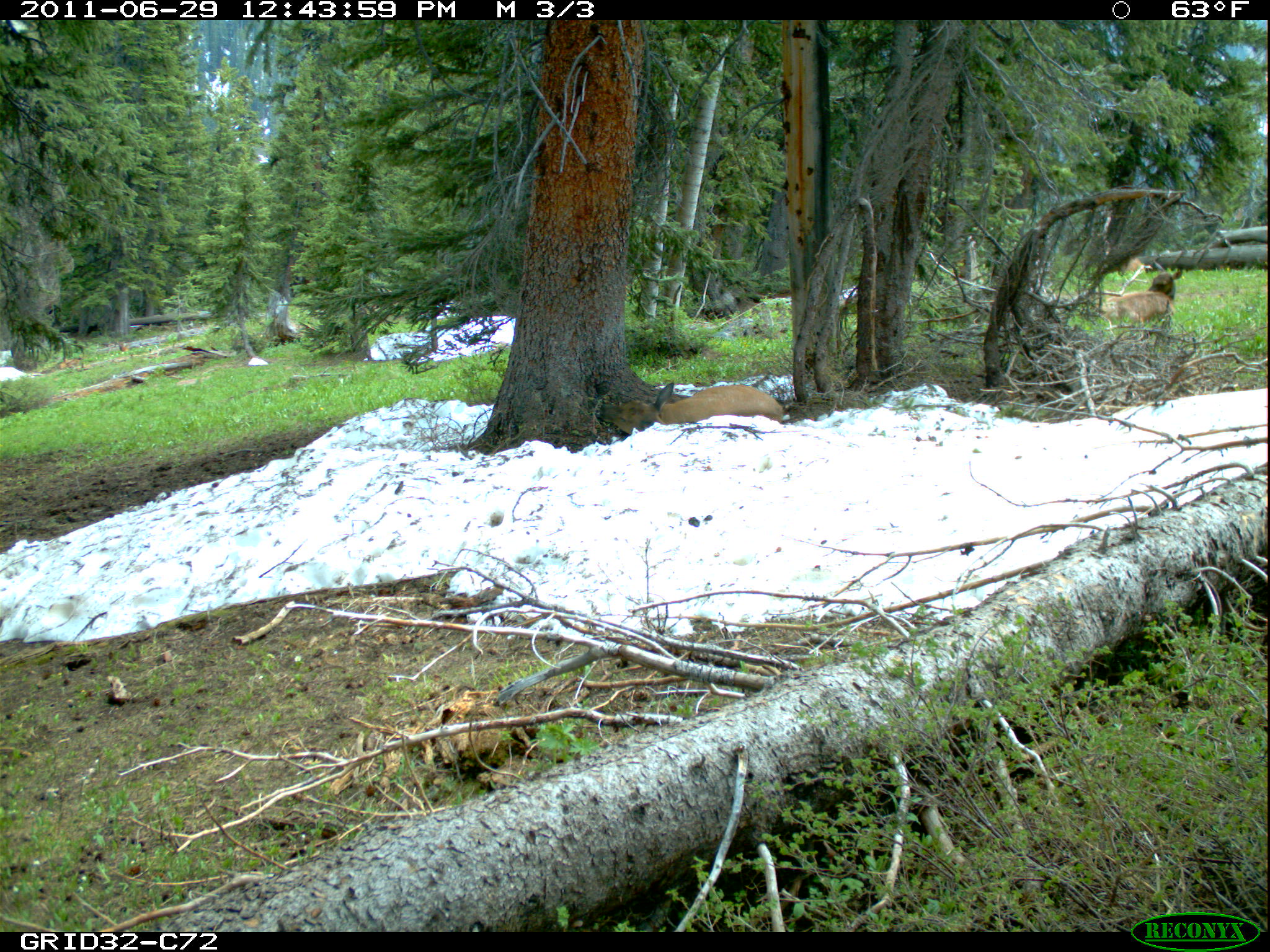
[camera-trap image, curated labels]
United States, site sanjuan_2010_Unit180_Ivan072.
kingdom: Animalia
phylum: Chordata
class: Mammalia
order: Artiodactyla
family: Cervidae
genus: Cervus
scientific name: Cervus elaphus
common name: red deer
Cervus elaphus (red deer).